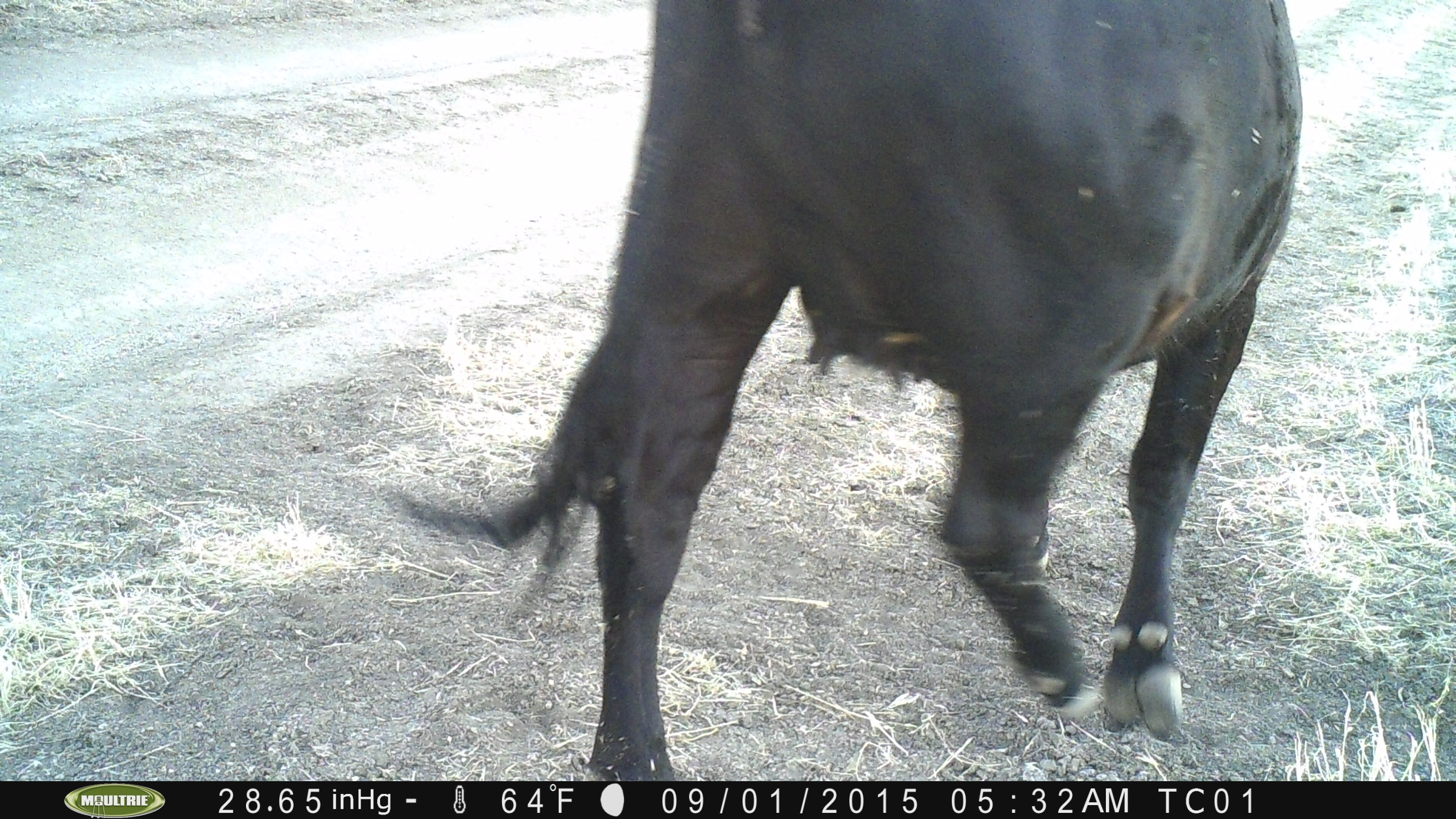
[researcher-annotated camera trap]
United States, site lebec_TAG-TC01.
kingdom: Animalia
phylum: Chordata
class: Mammalia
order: Artiodactyla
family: Bovidae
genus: Bos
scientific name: Bos taurus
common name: domestic cow